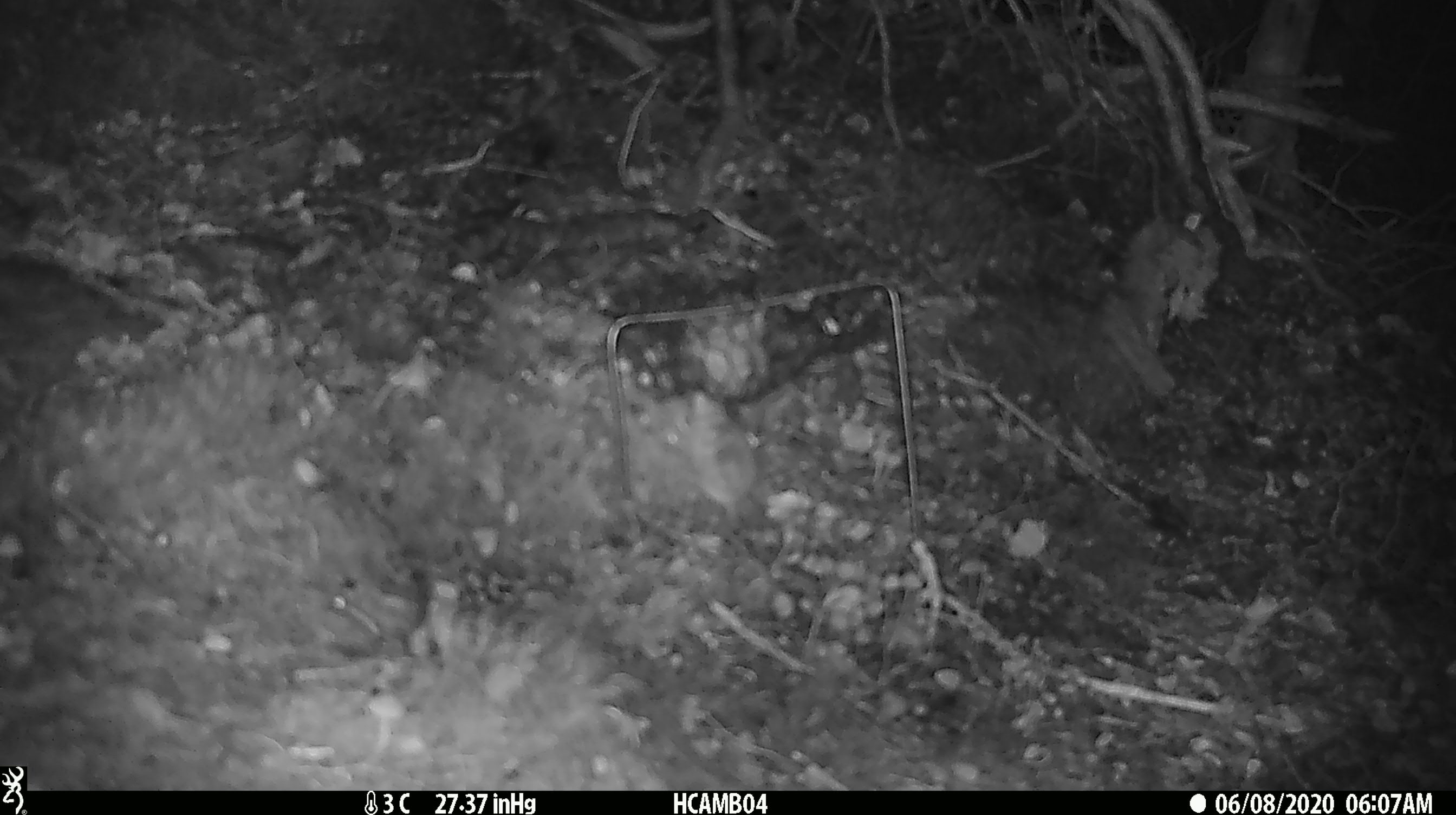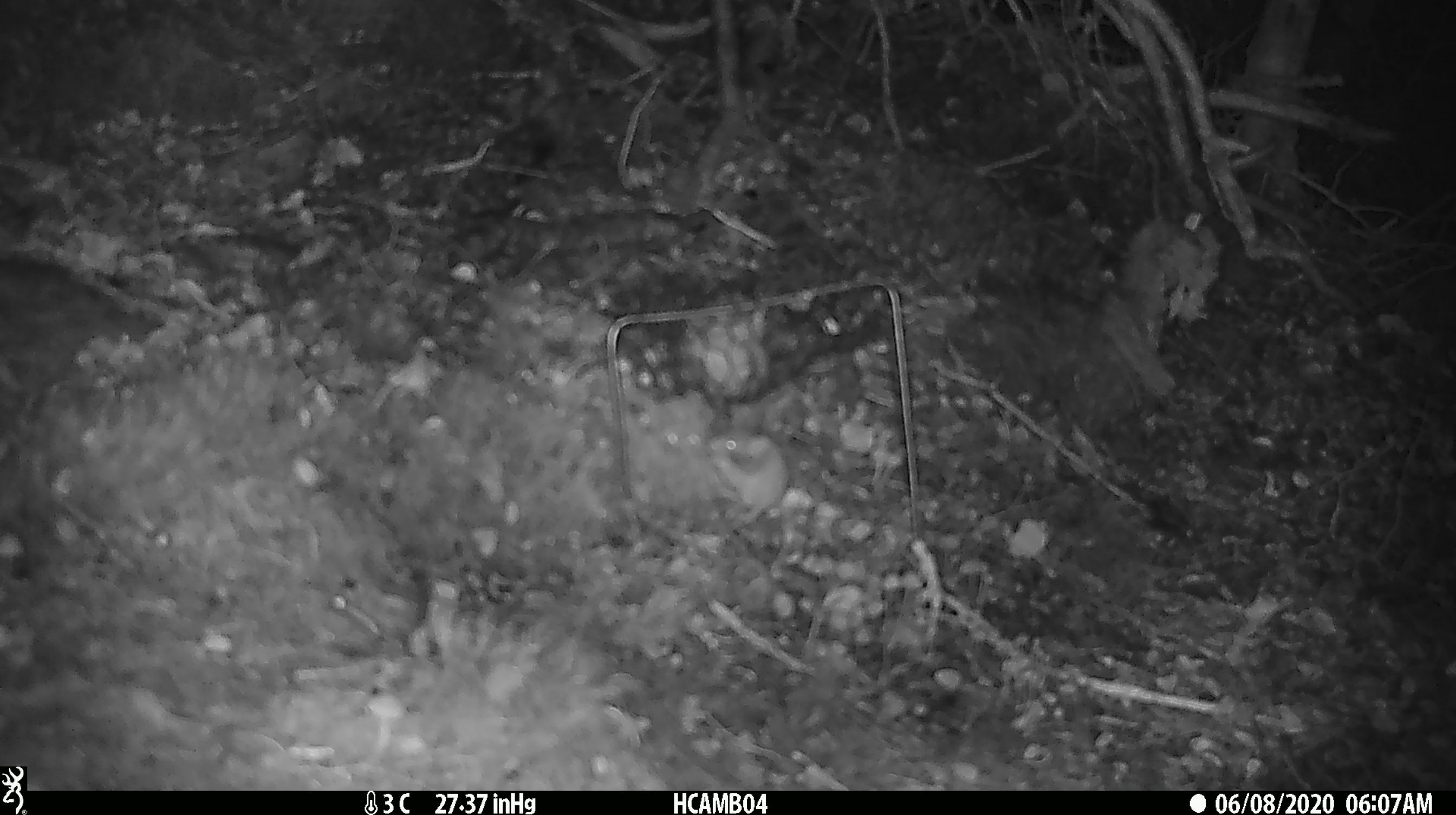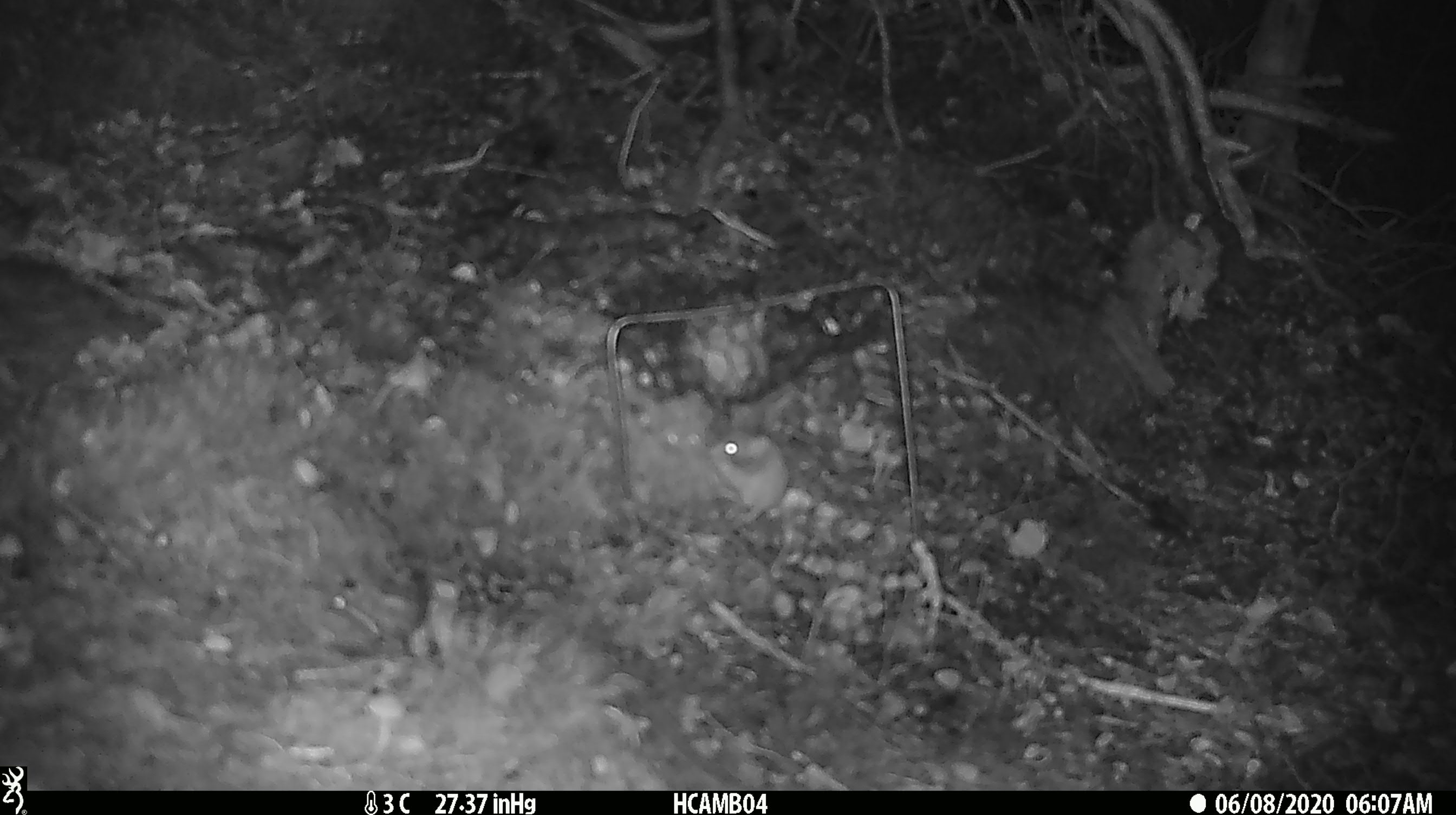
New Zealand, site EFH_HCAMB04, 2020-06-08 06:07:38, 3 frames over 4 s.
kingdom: Animalia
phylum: Chordata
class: Mammalia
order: Rodentia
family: Muridae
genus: Mus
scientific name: Mus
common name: mouse